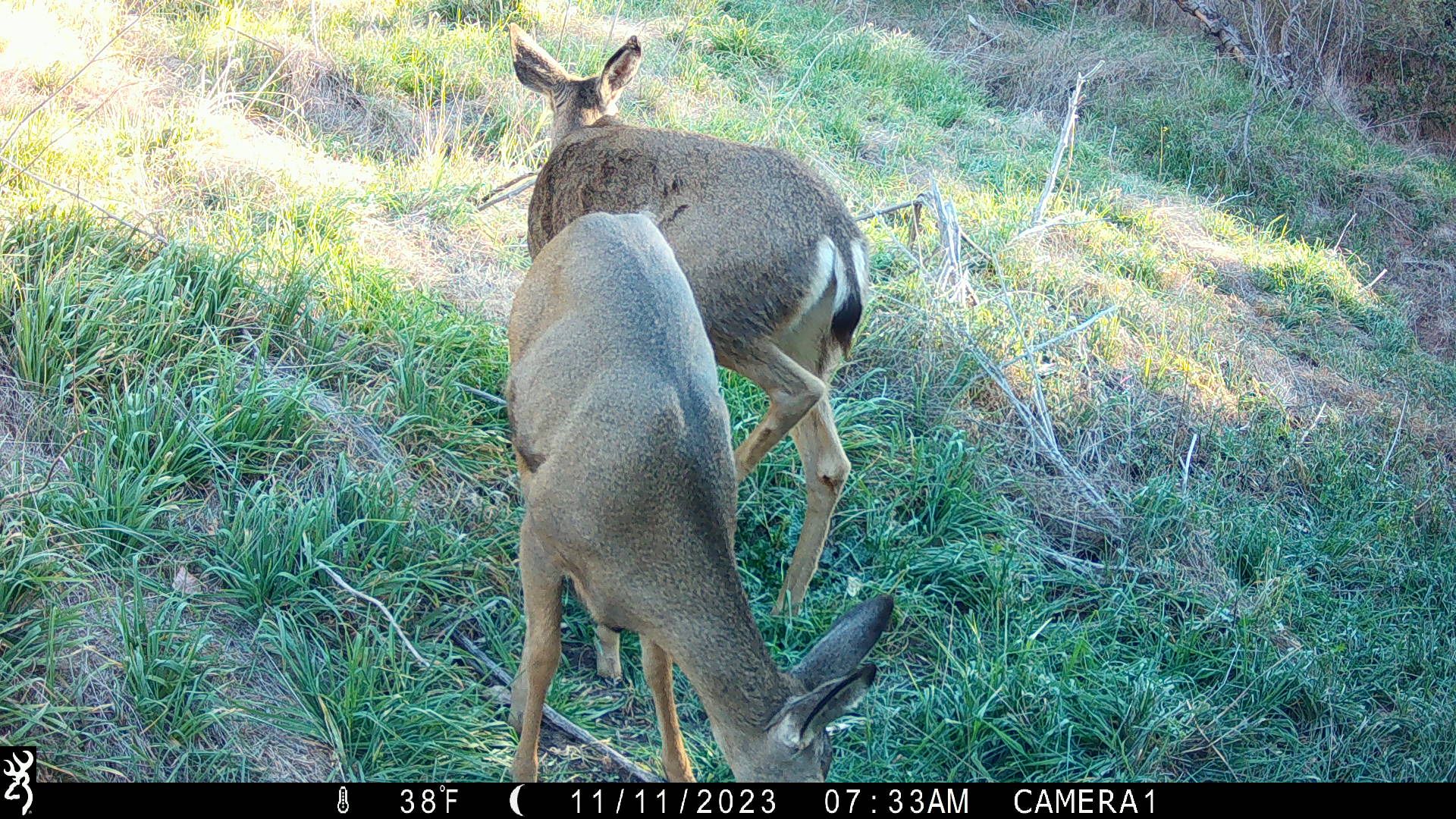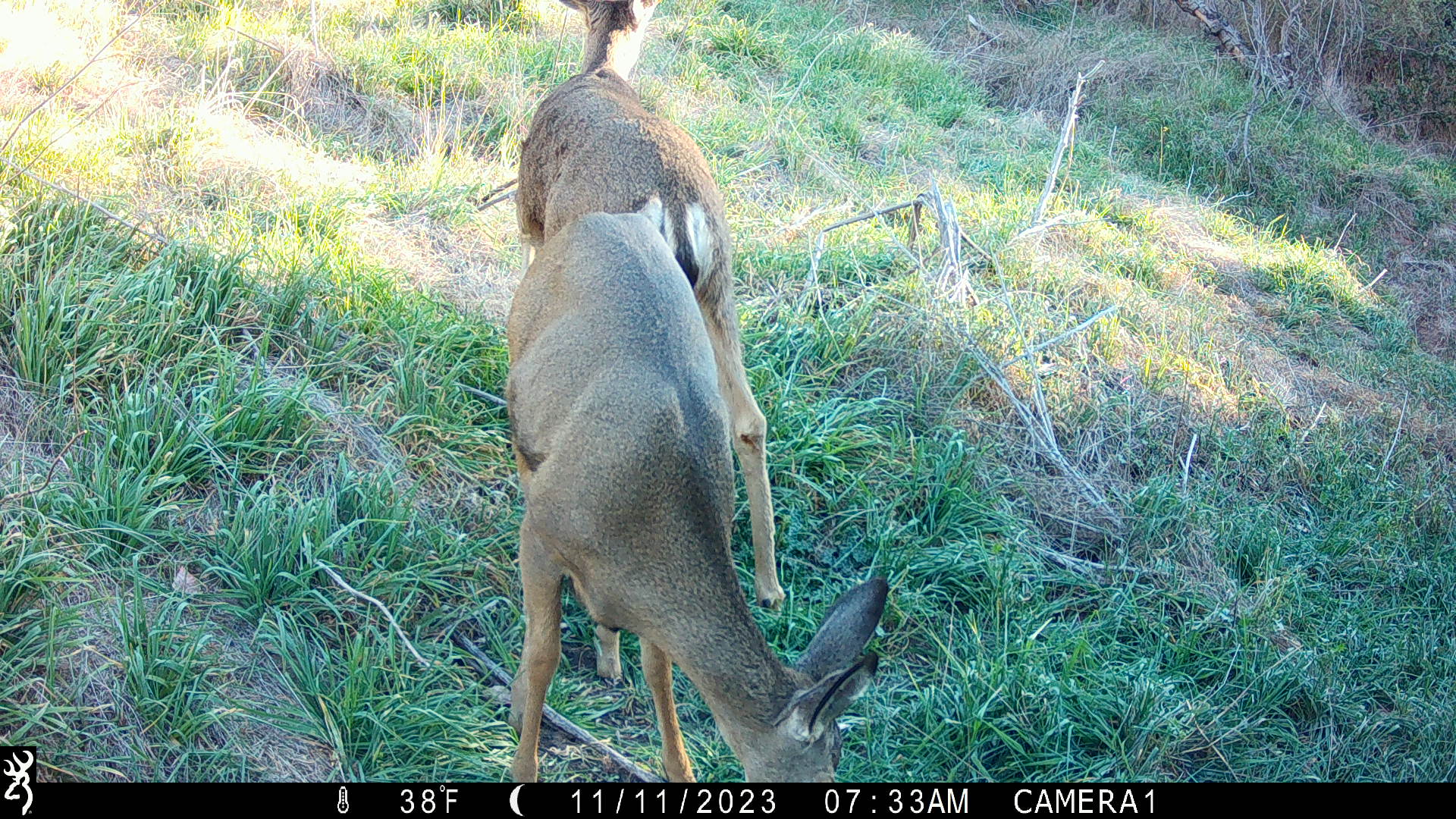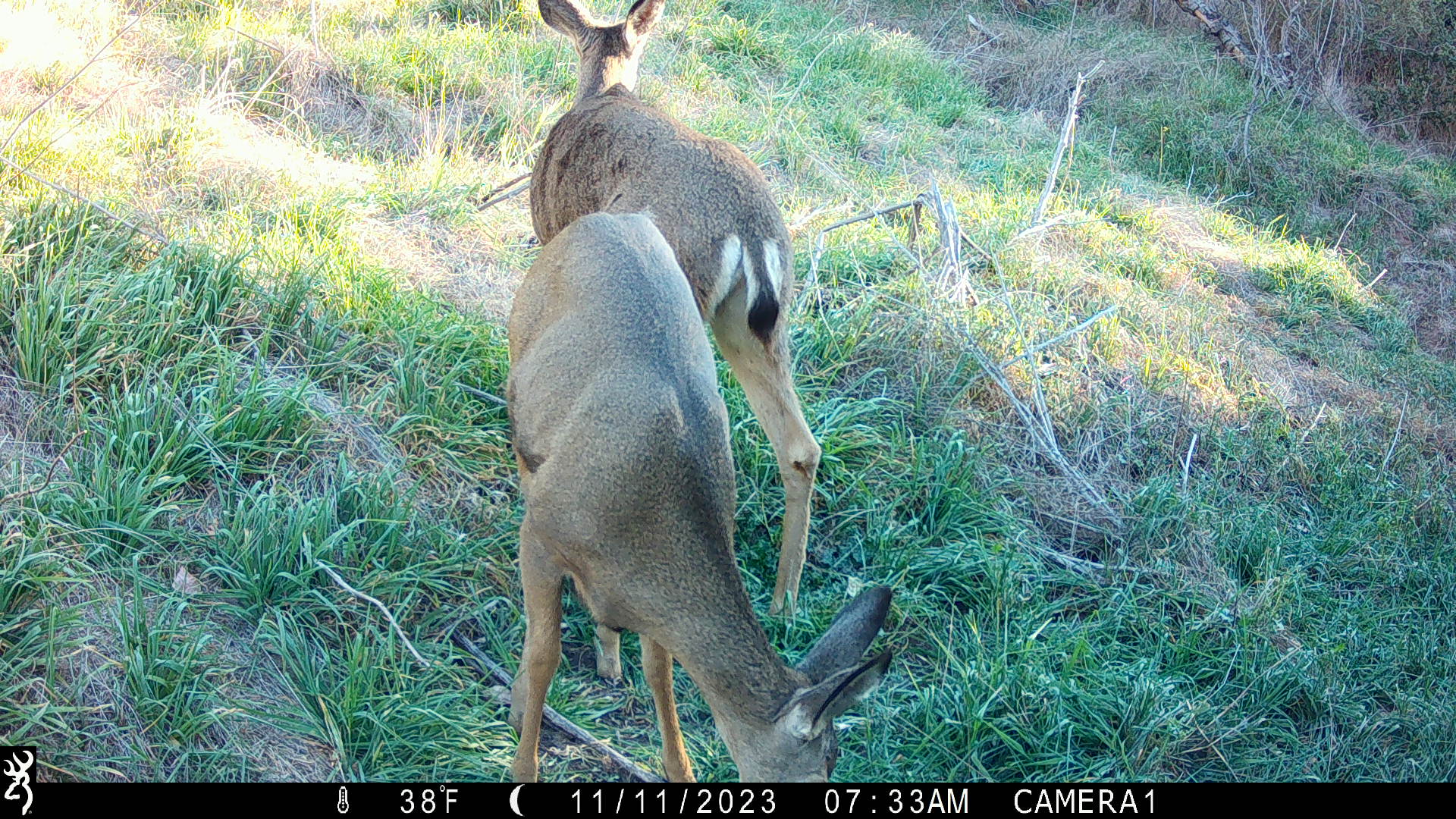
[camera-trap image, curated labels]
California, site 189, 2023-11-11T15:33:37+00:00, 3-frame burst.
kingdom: Animalia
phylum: Chordata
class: Mammalia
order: Artiodactyla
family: Cervidae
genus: Odocoileus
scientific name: Odocoileus hemionus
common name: mule deer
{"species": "mule deer (Odocoileus hemionus)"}